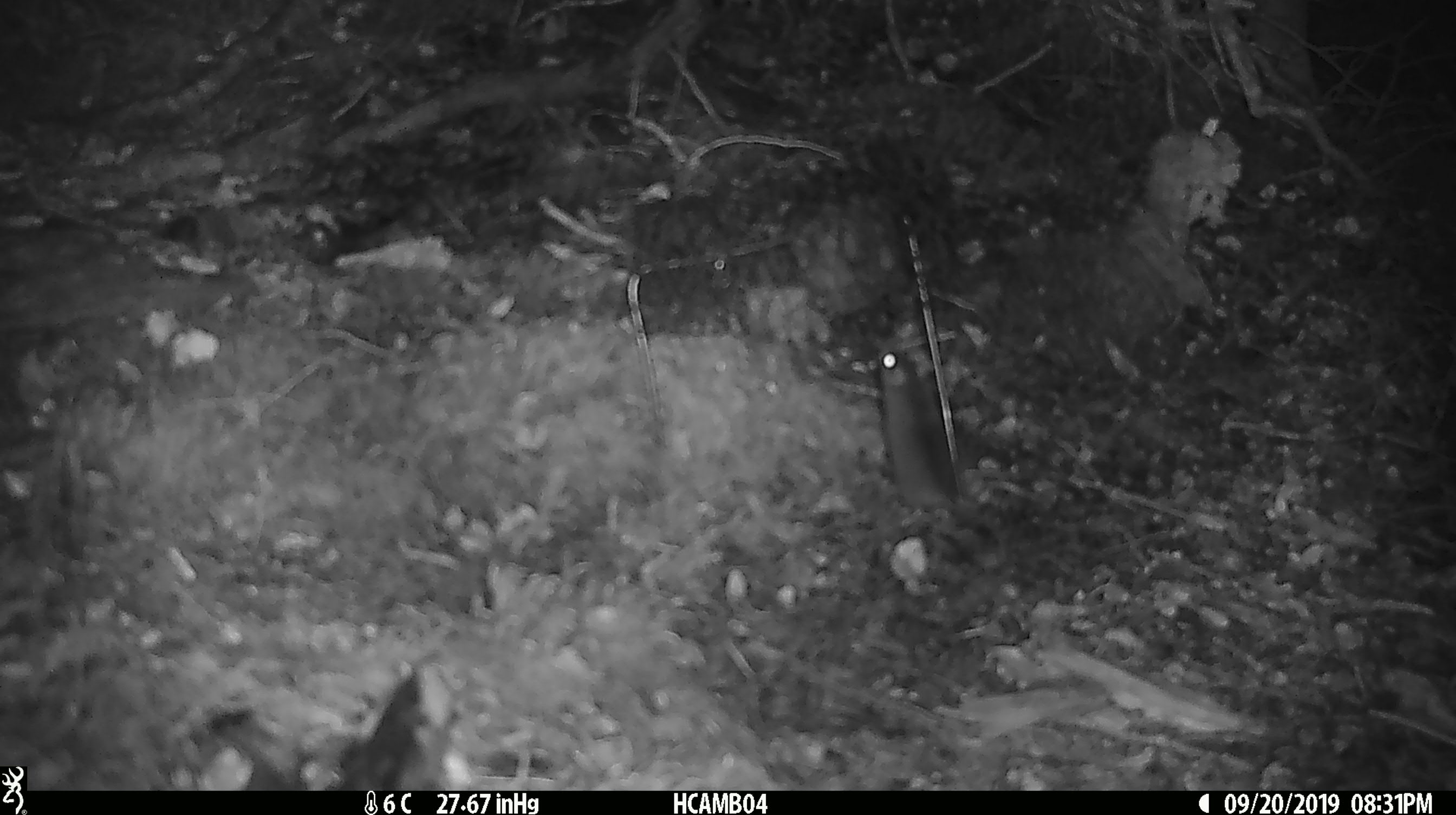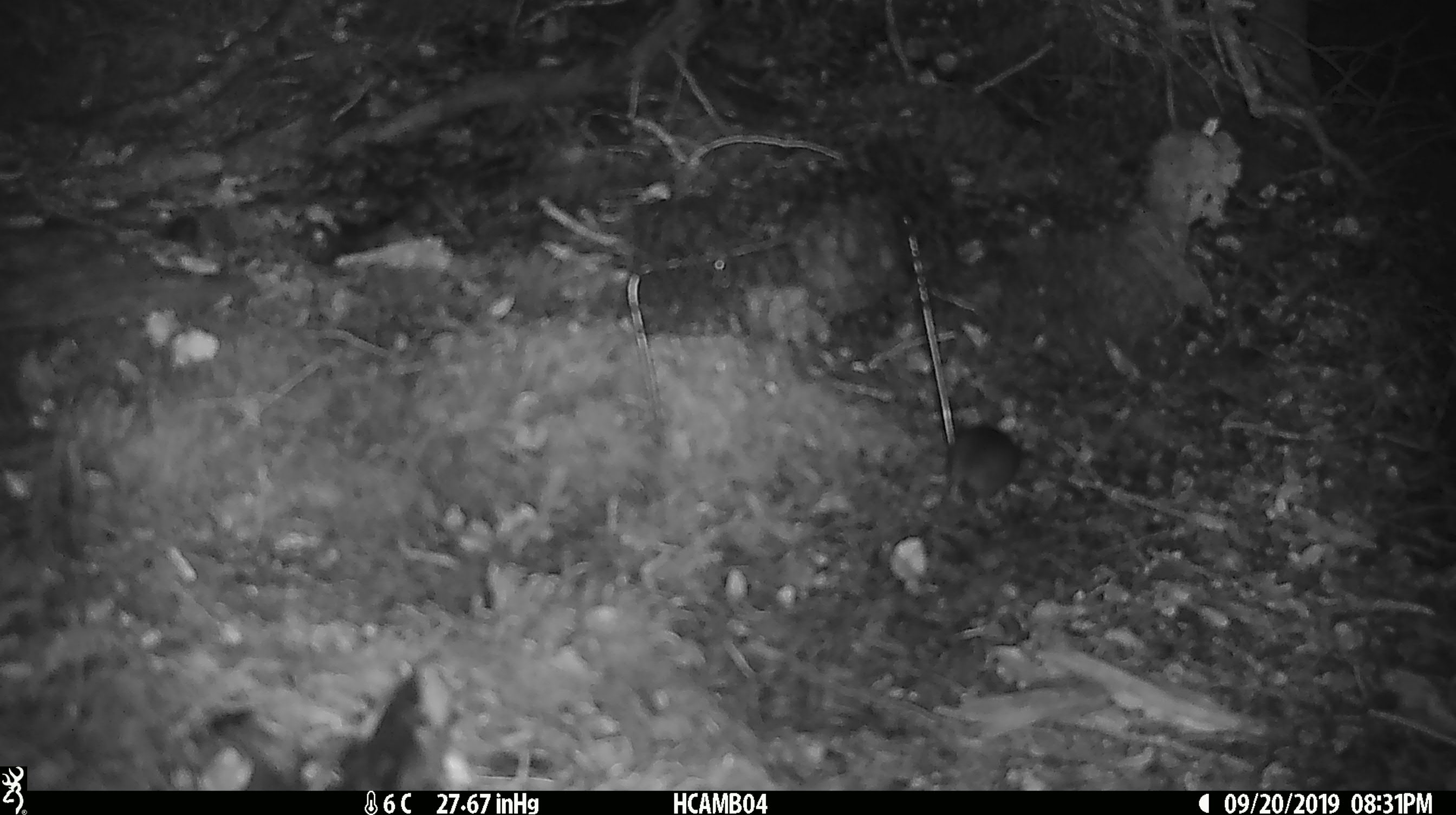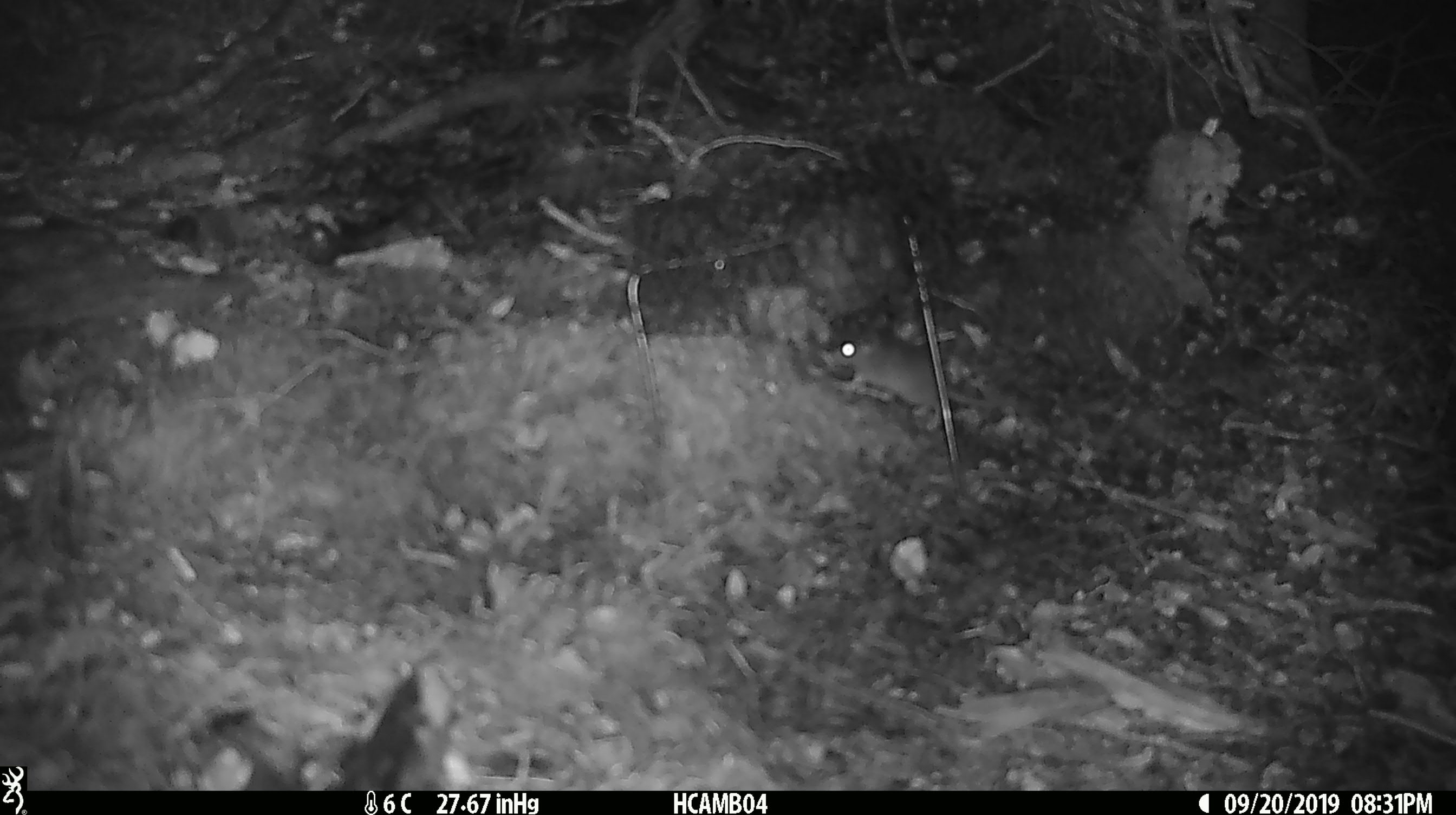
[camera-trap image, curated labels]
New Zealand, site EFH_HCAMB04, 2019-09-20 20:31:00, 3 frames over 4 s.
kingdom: Animalia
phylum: Chordata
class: Mammalia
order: Rodentia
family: Muridae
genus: Mus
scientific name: Mus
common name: mouse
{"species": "mouse (Mus)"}